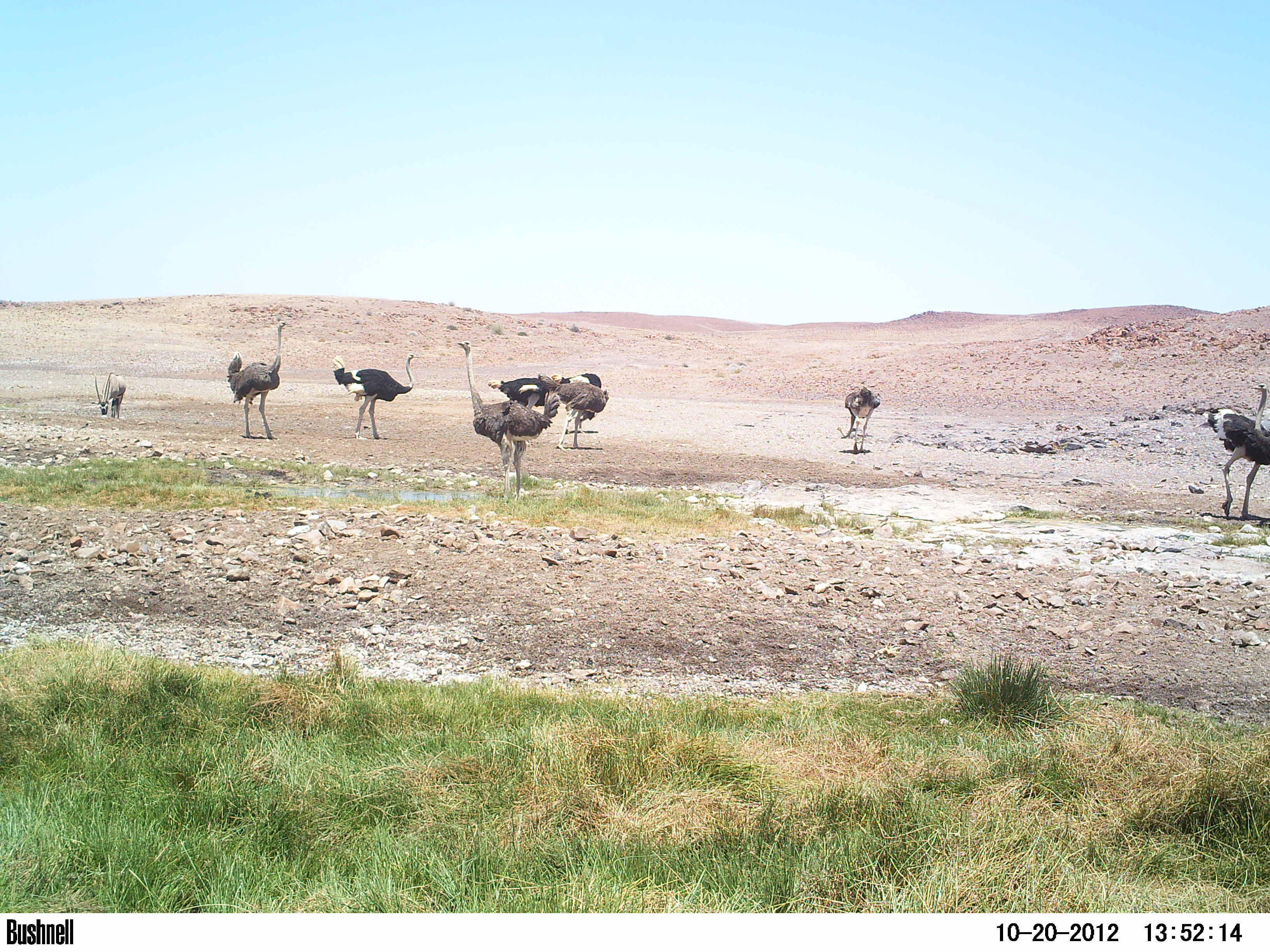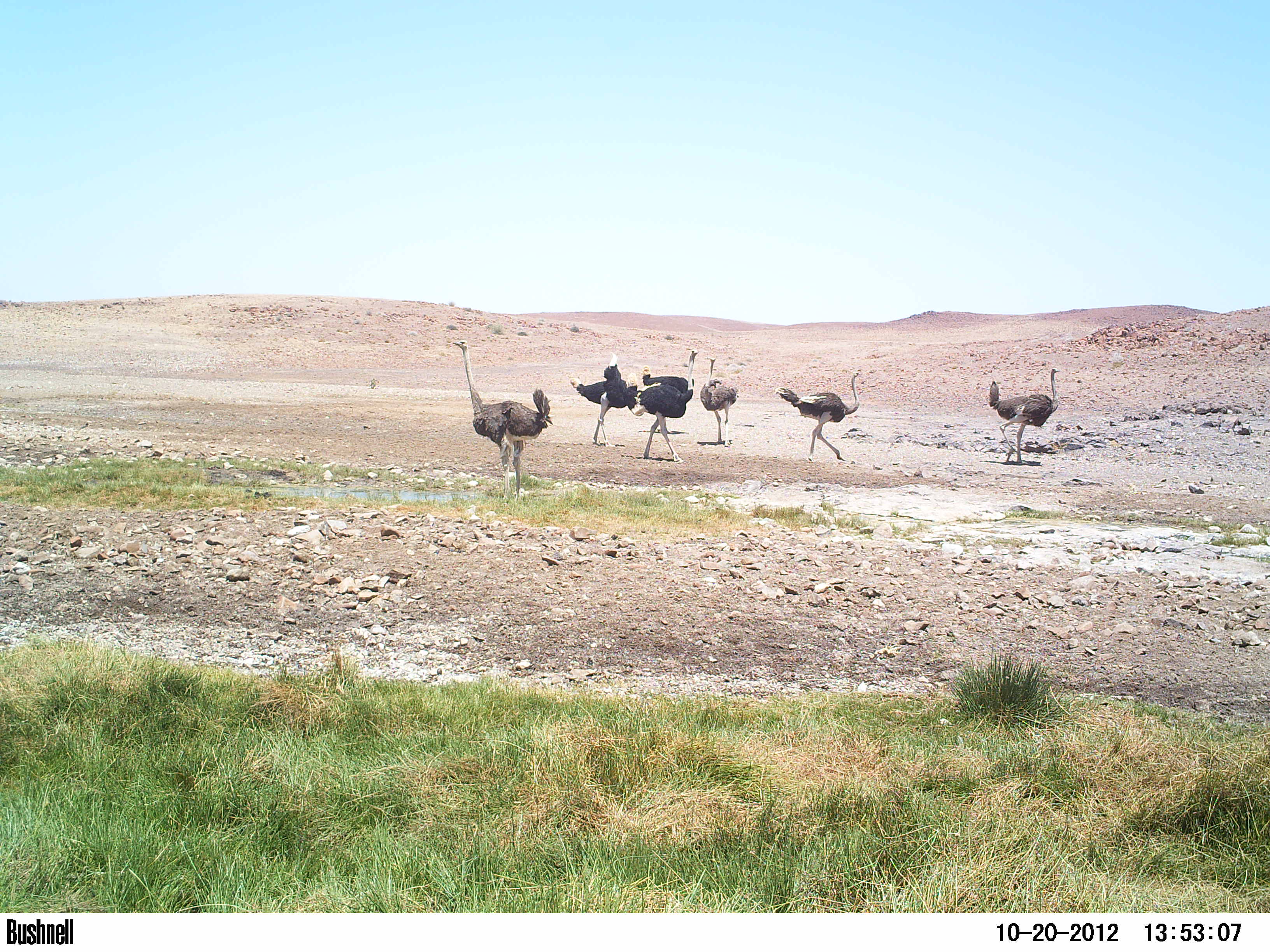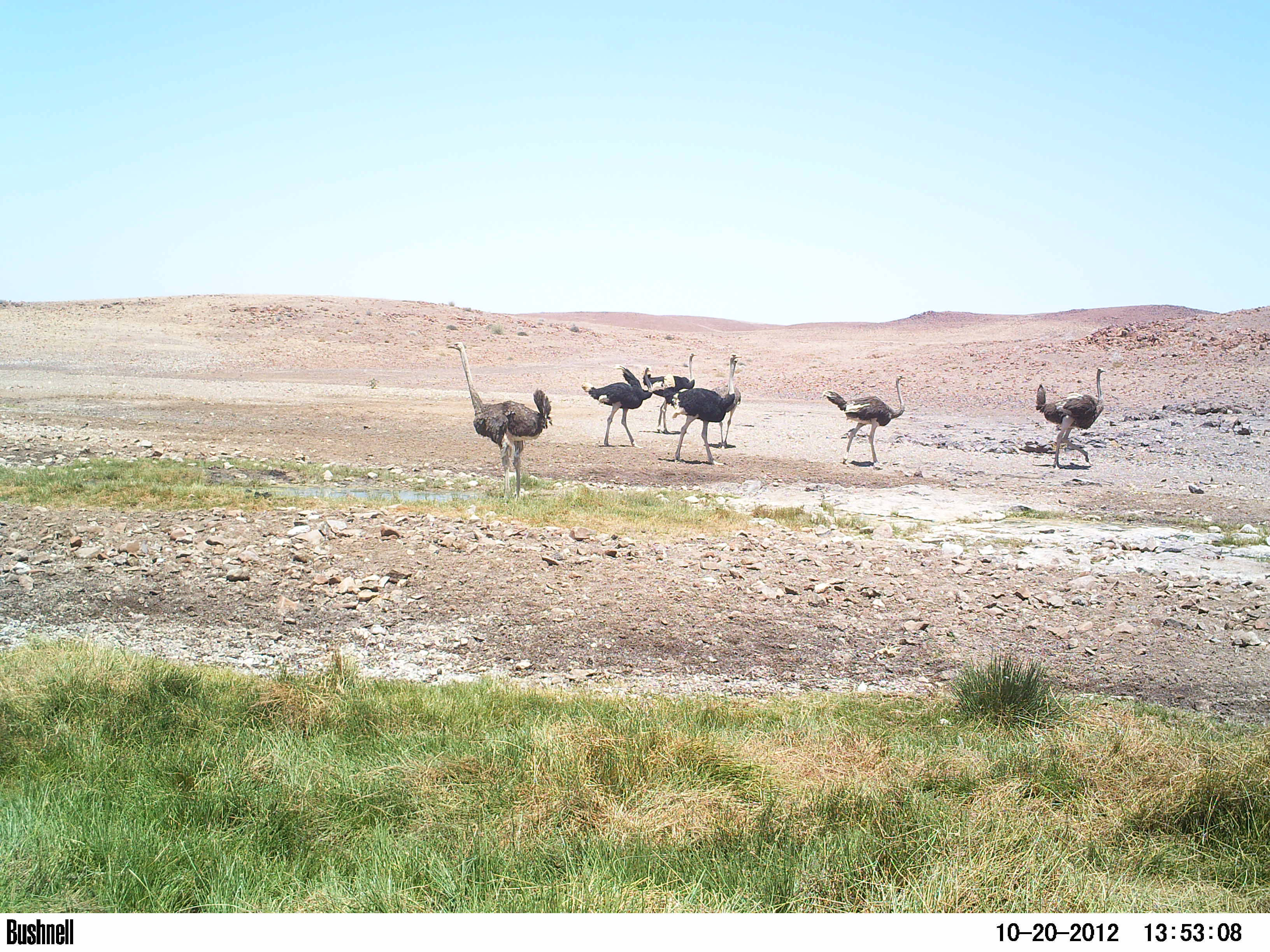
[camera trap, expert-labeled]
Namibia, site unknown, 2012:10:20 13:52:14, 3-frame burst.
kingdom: Animalia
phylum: Chordata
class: Aves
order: Struthioniformes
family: Struthionidae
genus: Struthio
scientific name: Struthio camelus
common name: common ostrich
Struthio camelus (common ostrich).